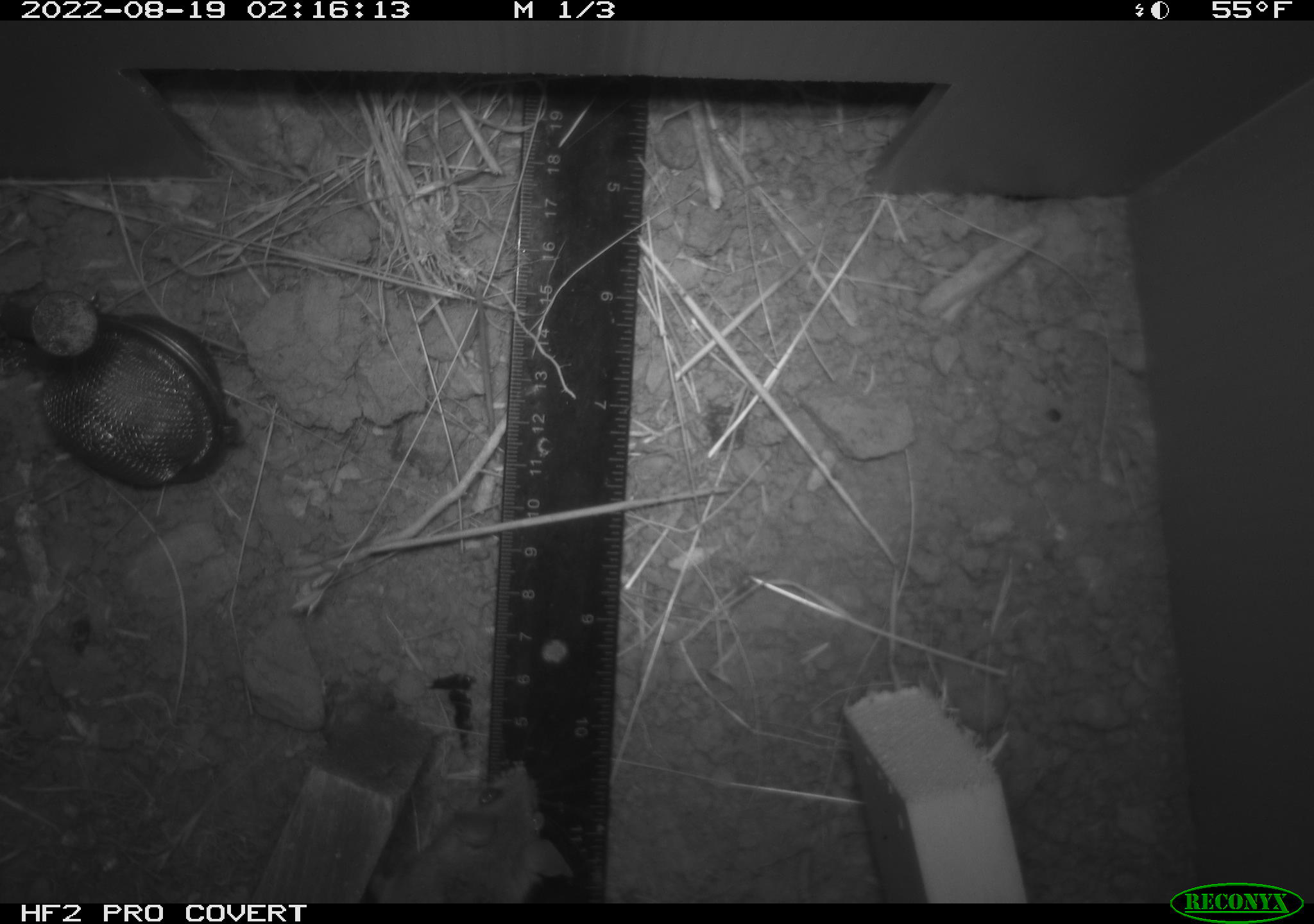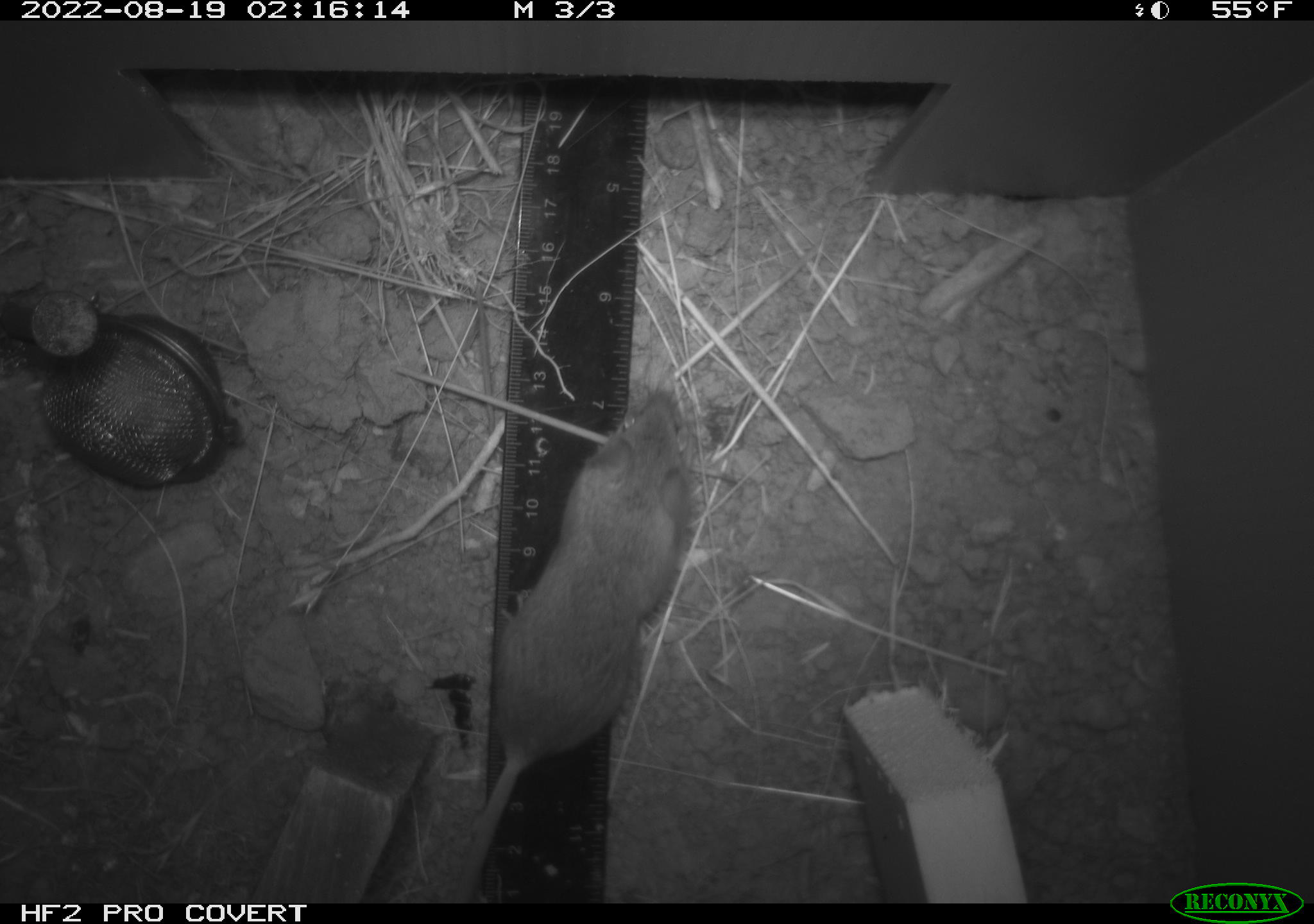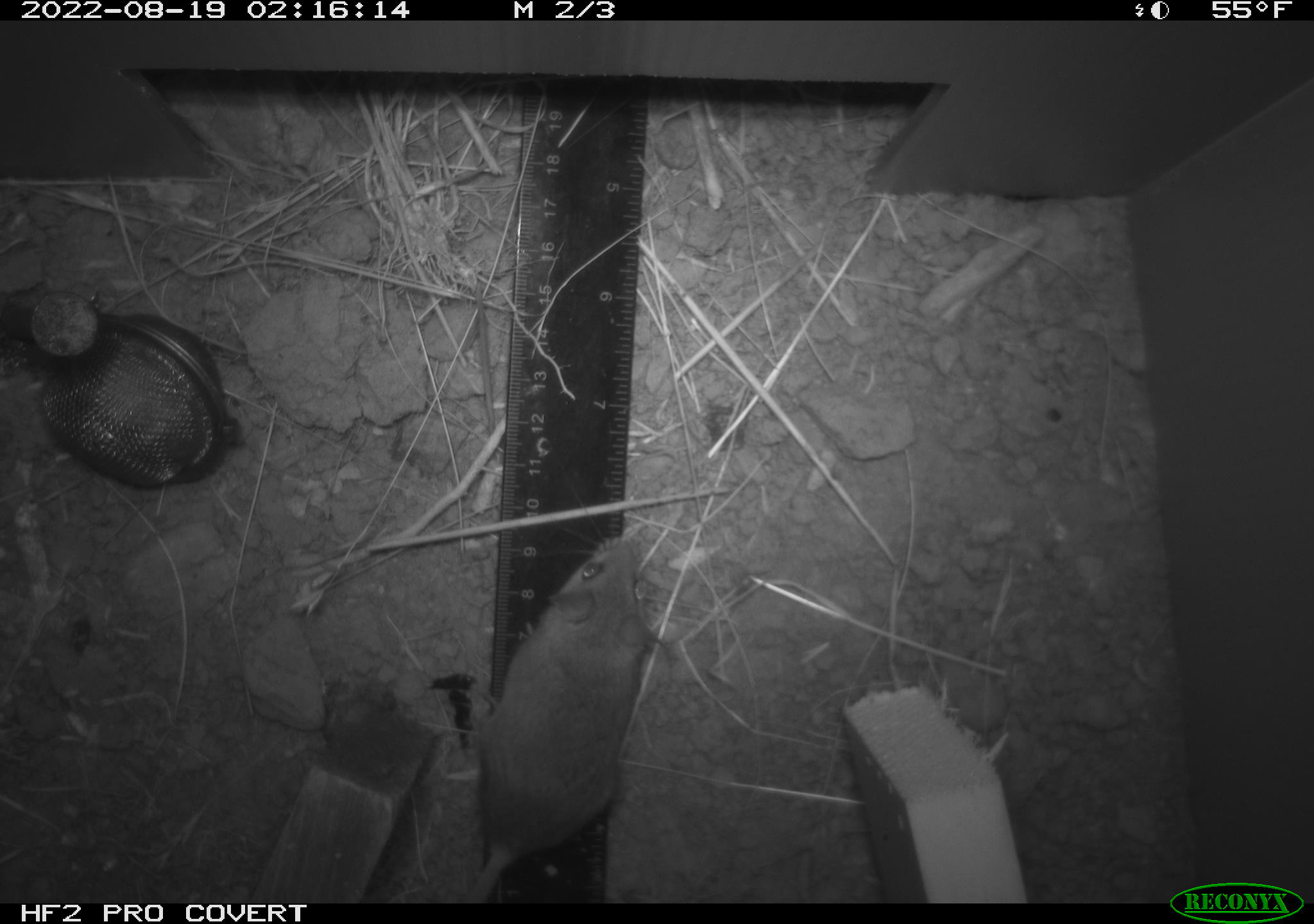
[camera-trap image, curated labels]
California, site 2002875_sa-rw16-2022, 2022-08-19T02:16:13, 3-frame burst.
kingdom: Animalia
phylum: Chordata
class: Mammalia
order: Rodentia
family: Cricetidae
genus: Neotoma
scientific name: Neotoma fuscipes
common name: dusky-footed woodrat